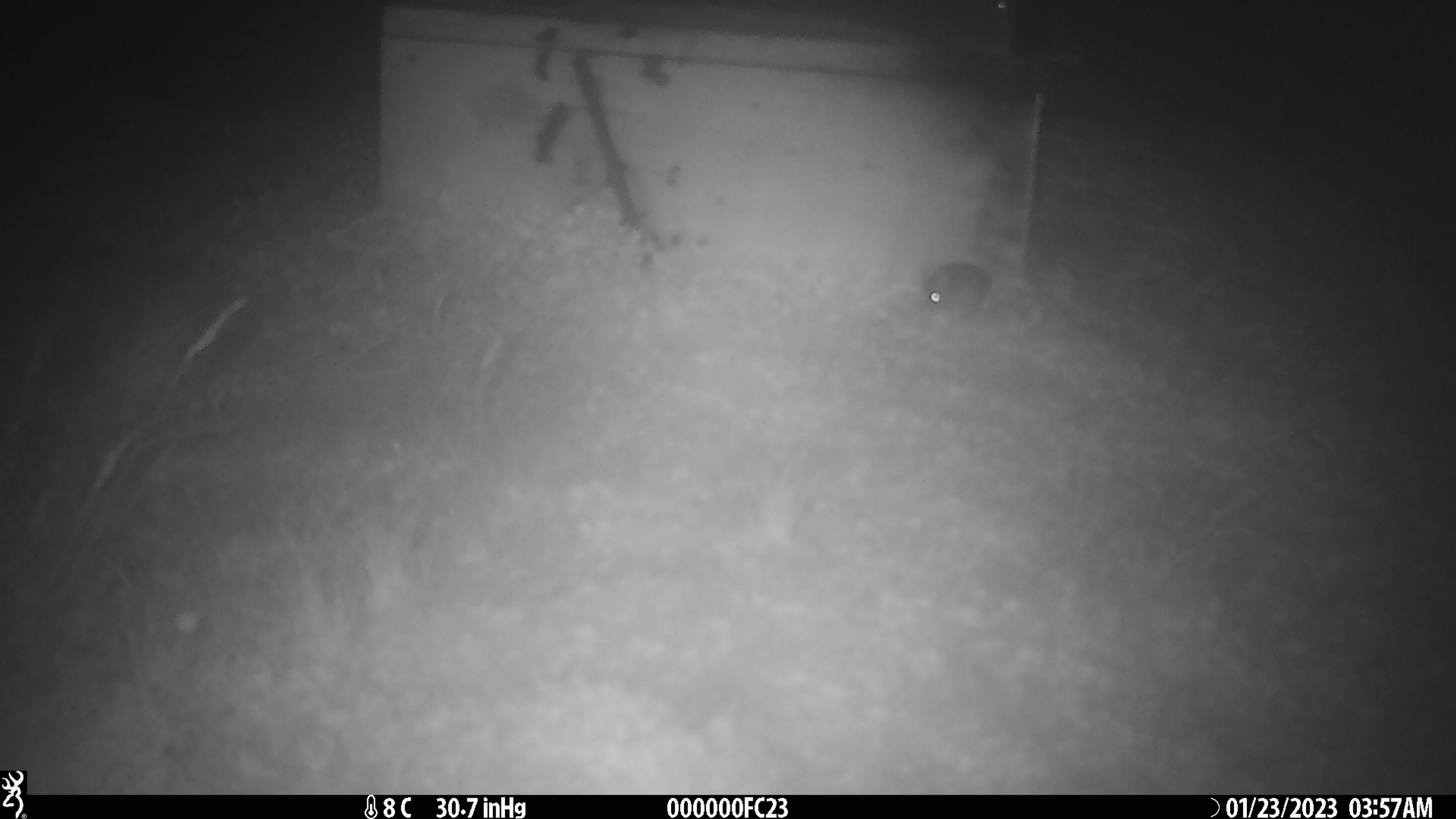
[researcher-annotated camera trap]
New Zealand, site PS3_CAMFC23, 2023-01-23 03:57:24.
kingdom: Animalia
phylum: Chordata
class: Mammalia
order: Rodentia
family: Muridae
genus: Mus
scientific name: Mus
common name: mouse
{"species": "mouse (Mus)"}